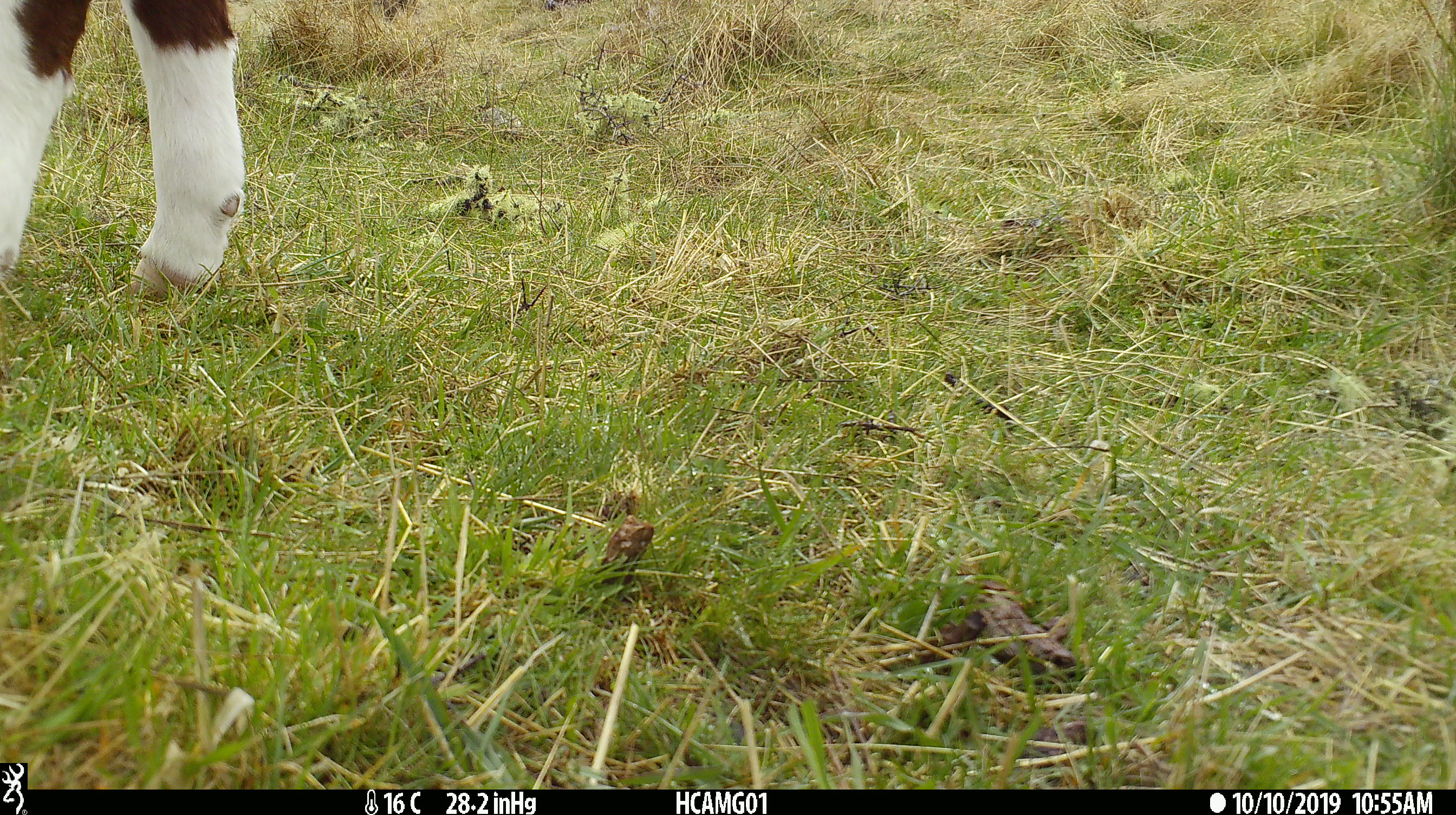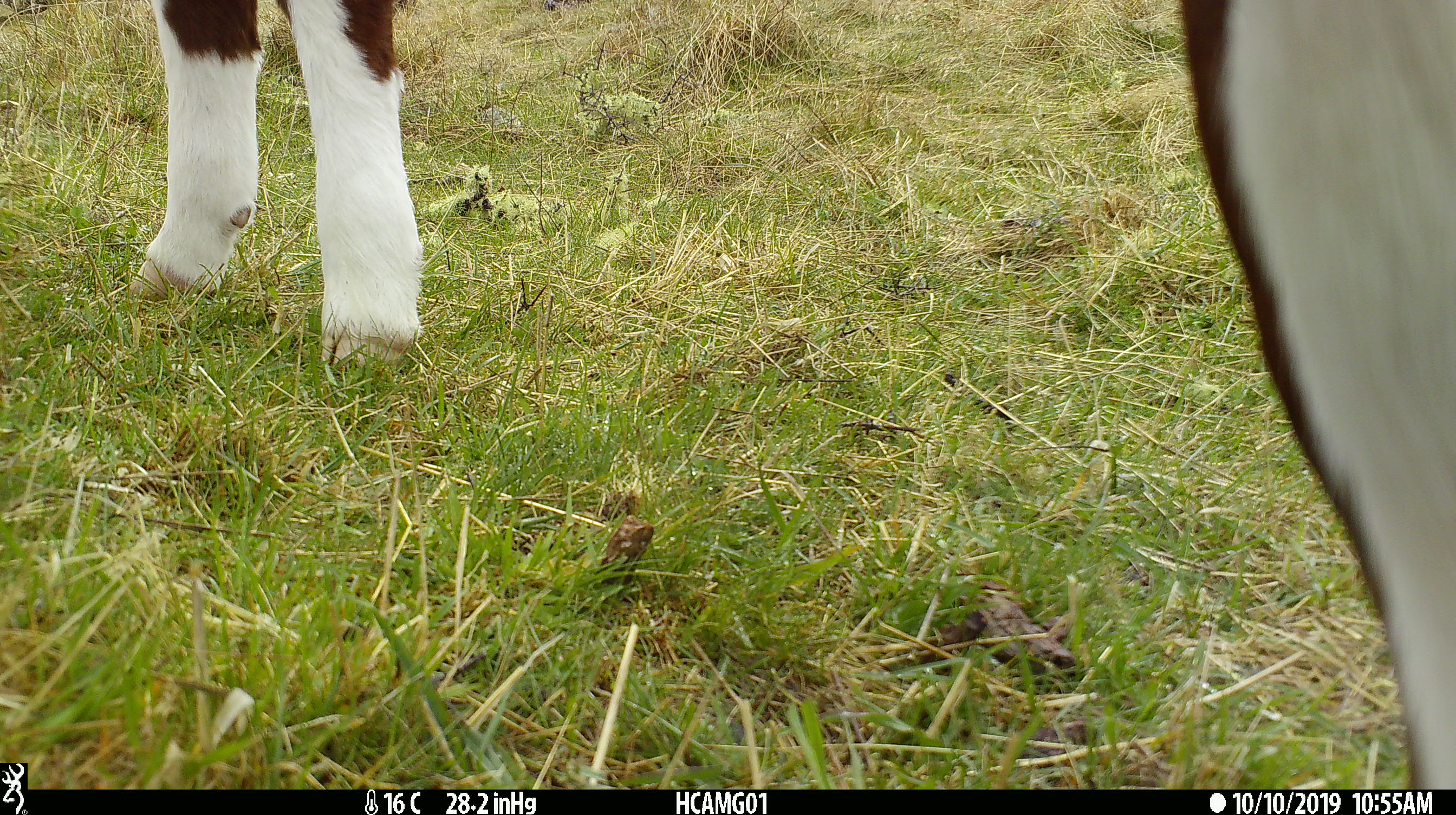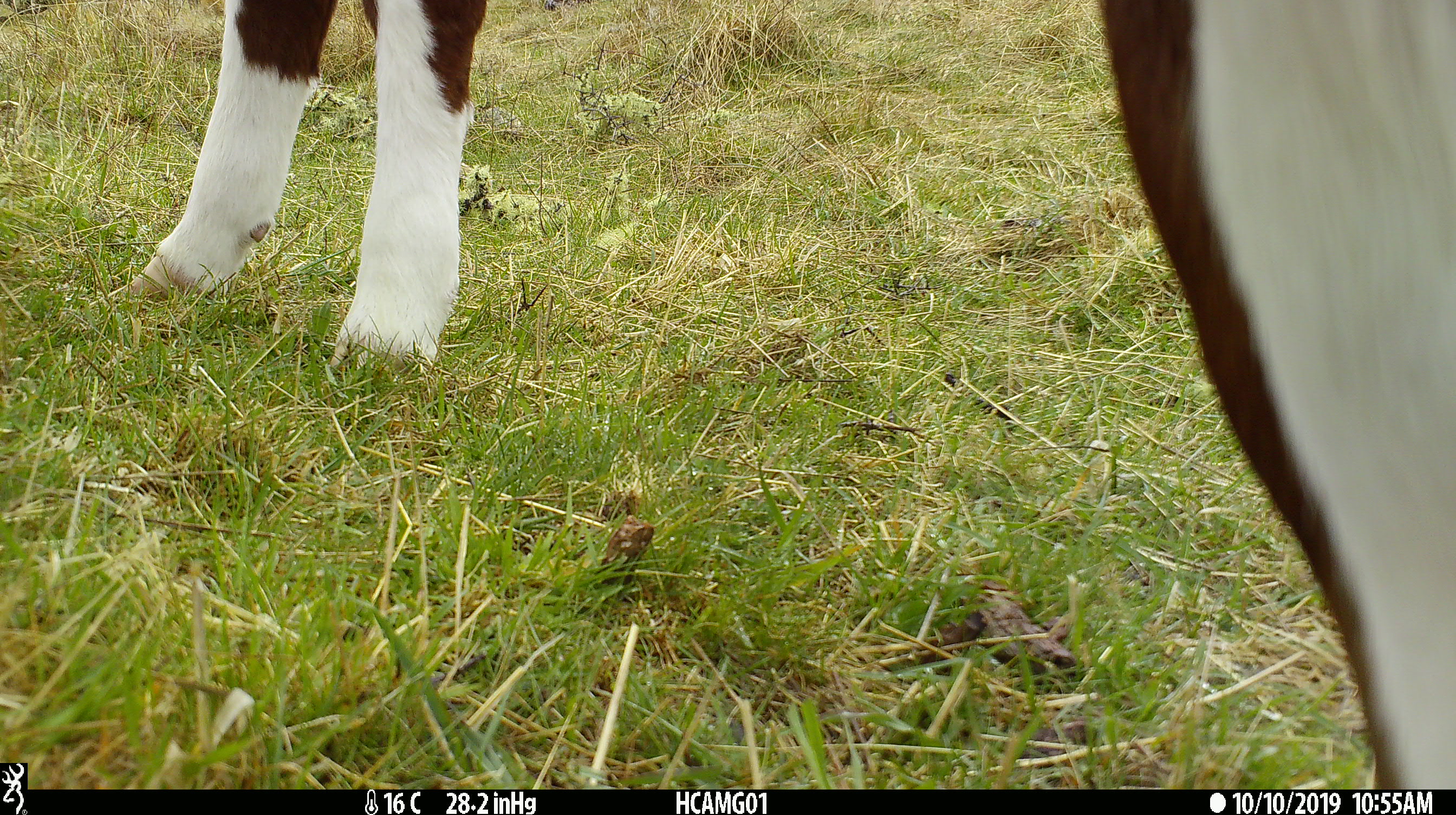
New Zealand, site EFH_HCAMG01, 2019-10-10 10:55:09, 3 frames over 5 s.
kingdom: Animalia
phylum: Chordata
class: Mammalia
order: Artiodactyla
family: Bovidae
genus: Bos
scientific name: Bos taurus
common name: domestic cow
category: cow